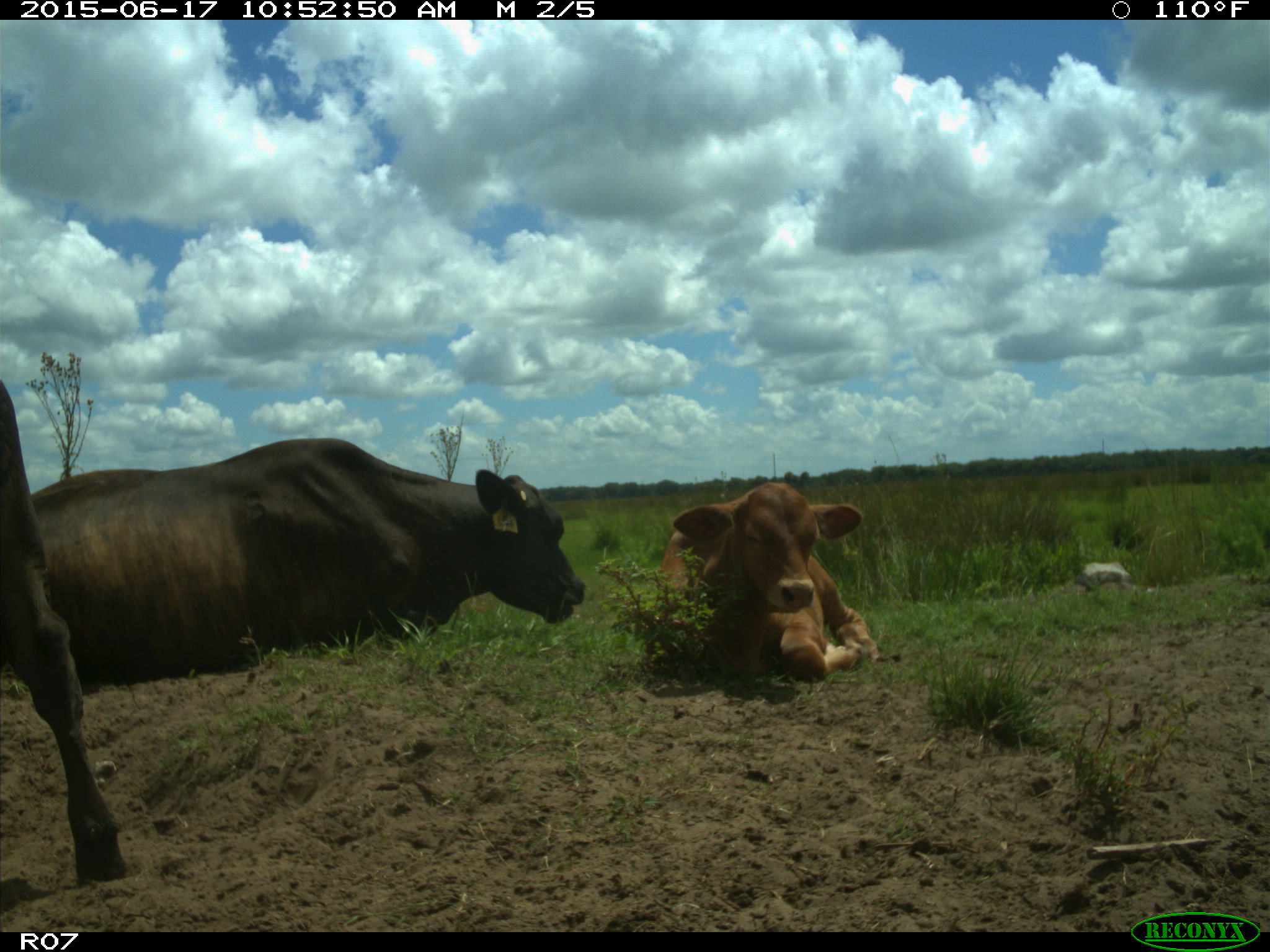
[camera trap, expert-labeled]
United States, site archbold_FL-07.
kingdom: Animalia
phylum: Chordata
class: Mammalia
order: Artiodactyla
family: Bovidae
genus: Bos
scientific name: Bos taurus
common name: domestic cow